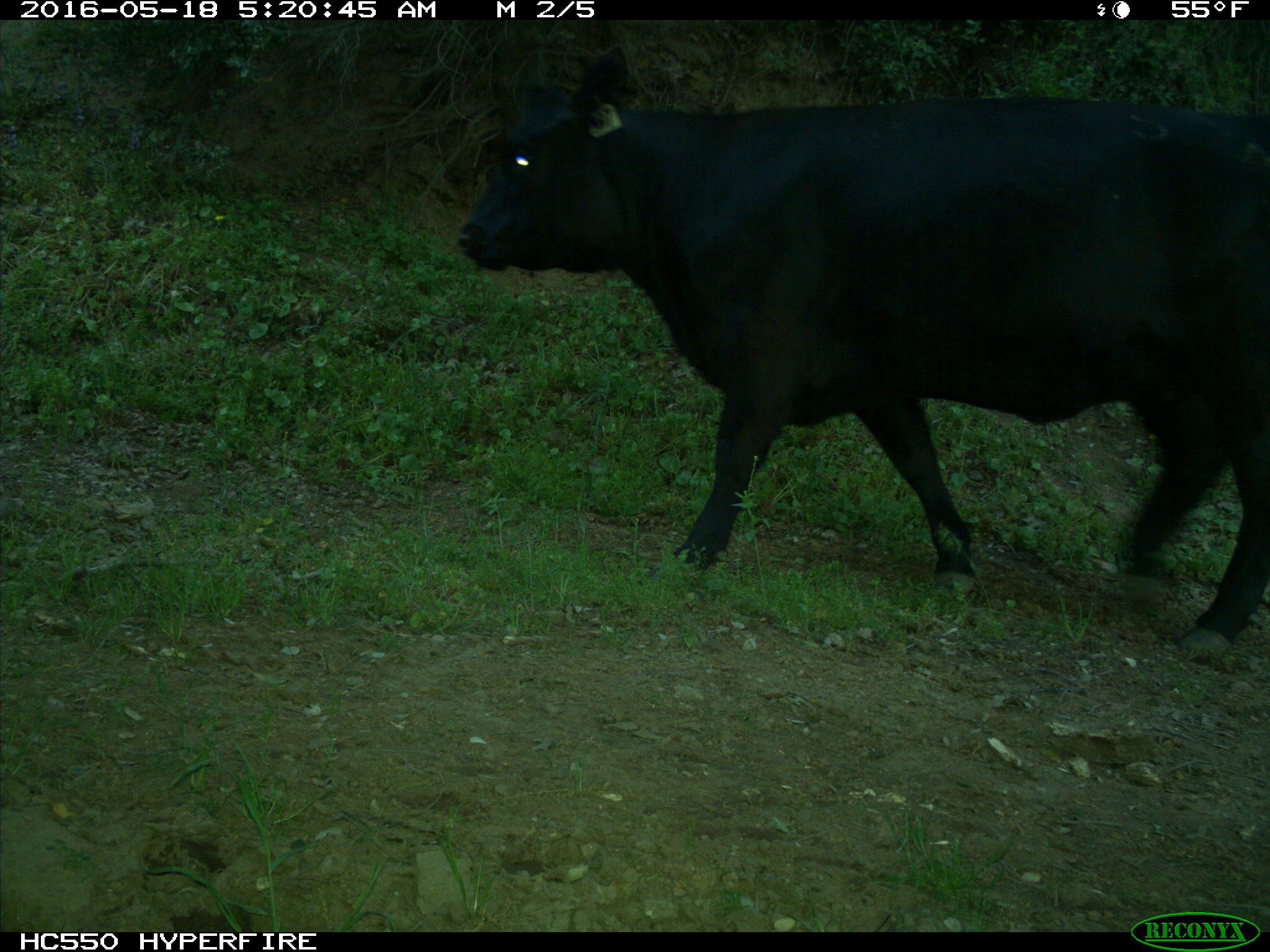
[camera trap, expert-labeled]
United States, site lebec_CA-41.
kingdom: Animalia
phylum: Chordata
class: Mammalia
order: Artiodactyla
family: Bovidae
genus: Bos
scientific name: Bos taurus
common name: domestic cow